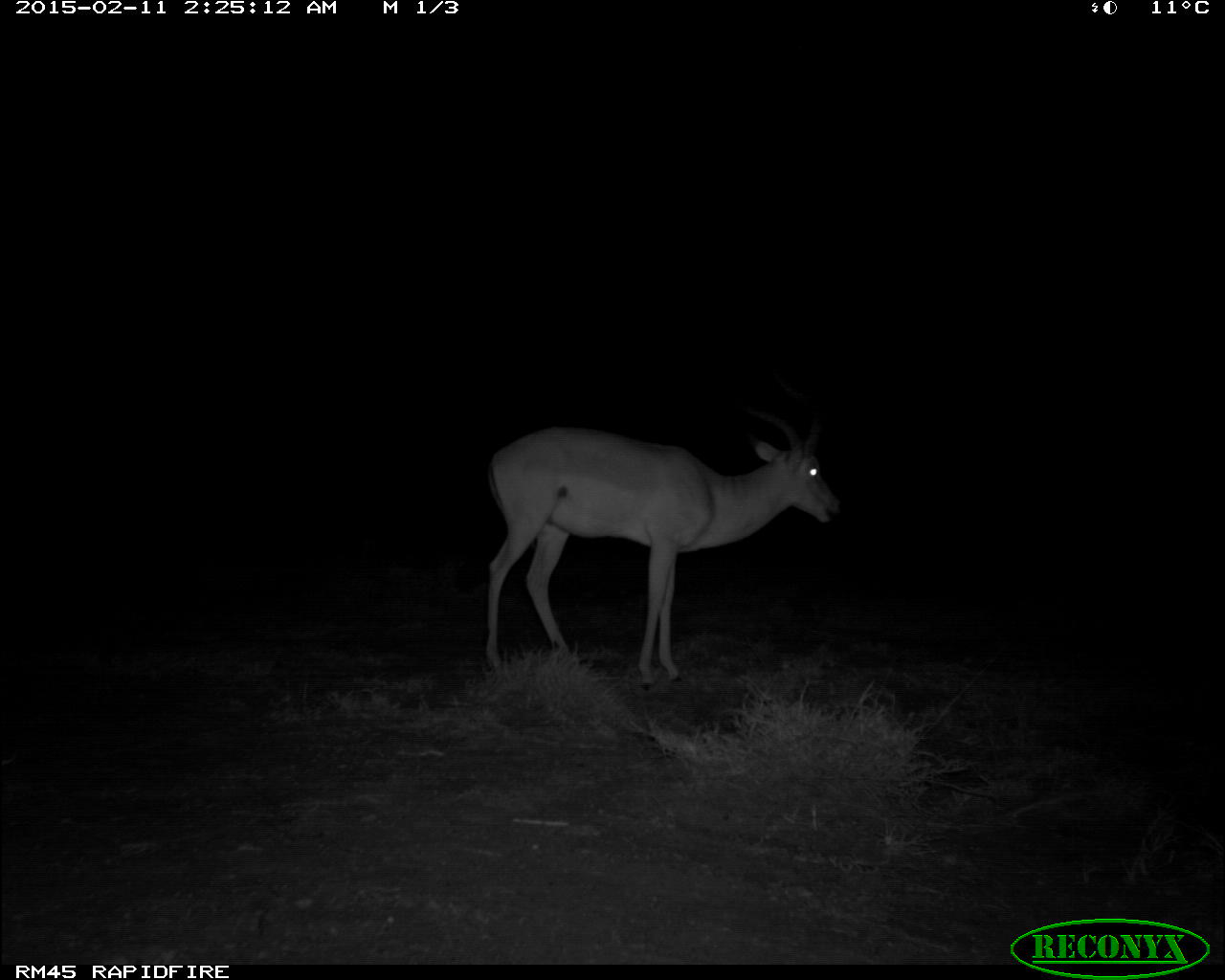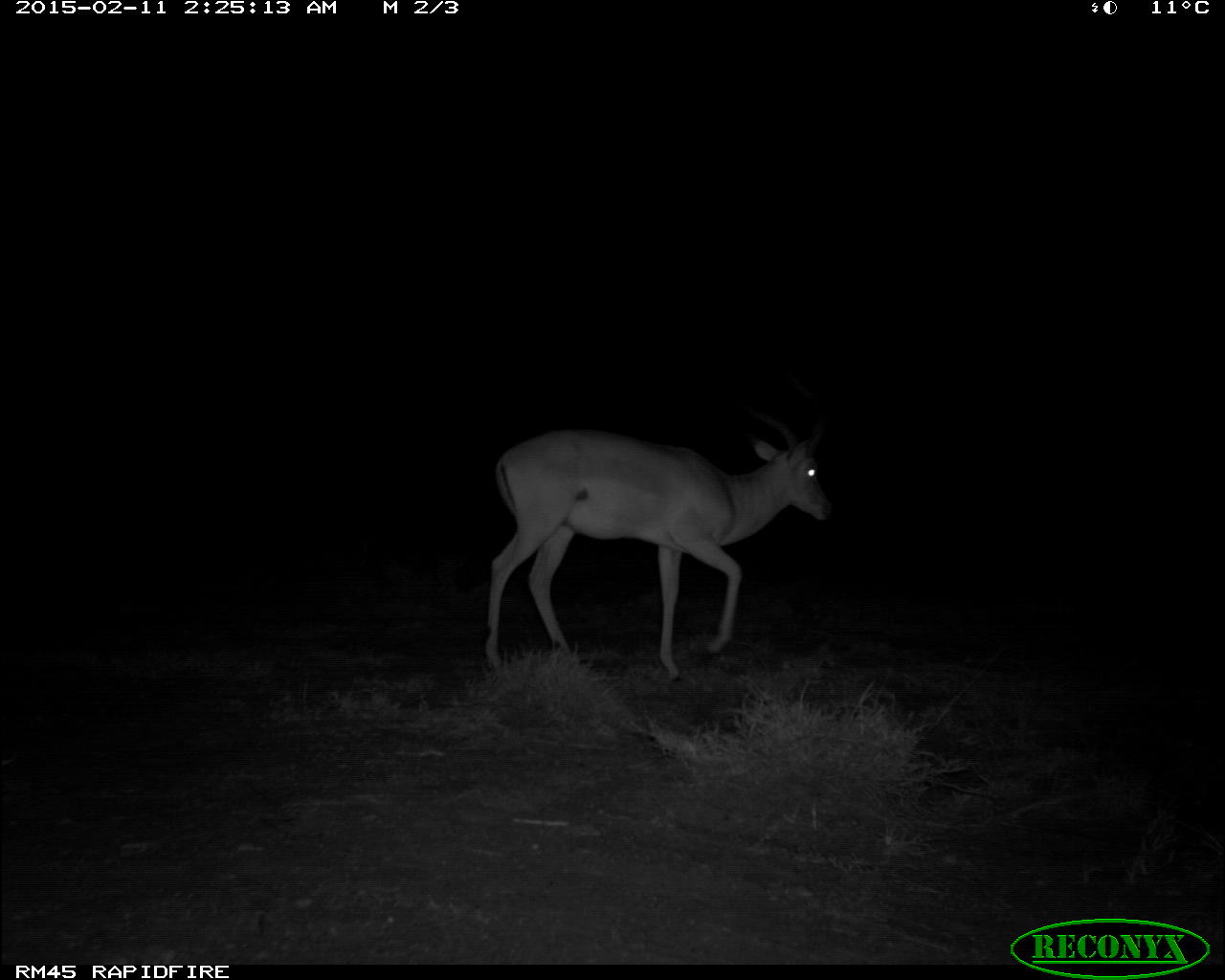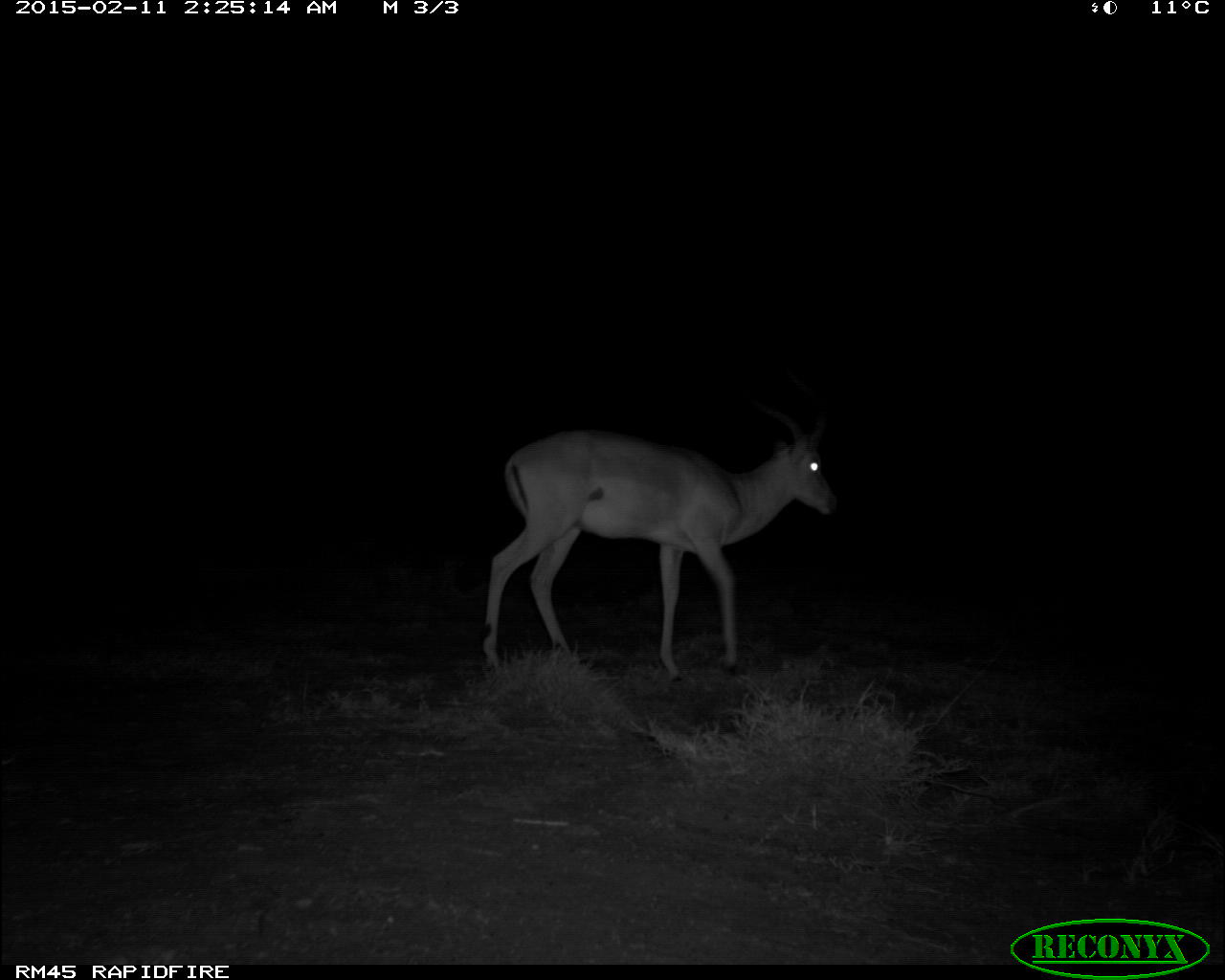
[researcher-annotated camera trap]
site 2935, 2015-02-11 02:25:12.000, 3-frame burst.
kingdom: Animalia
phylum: Chordata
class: Mammalia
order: Artiodactyla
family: Bovidae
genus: Aepyceros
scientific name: Aepyceros melampus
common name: impala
Aepyceros melampus (impala), count 2.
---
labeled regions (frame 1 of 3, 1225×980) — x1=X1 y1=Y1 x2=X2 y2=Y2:
aepyceros melampus: x1=477 y1=369 x2=845 y2=689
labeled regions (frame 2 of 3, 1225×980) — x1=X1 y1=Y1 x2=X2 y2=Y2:
aepyceros melampus: x1=483 y1=371 x2=841 y2=681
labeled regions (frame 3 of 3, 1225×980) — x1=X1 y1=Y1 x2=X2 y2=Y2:
aepyceros melampus: x1=476 y1=375 x2=839 y2=681